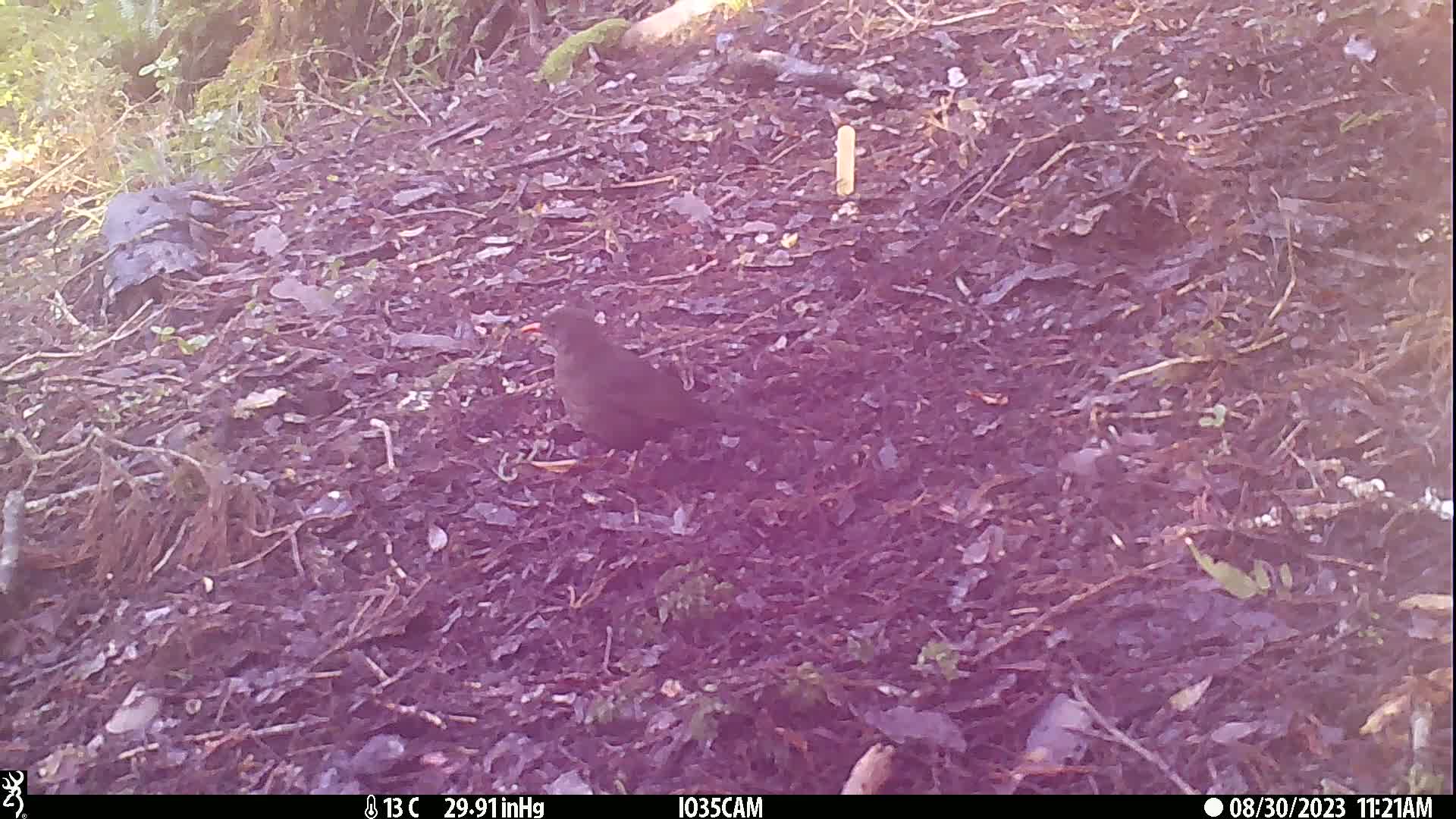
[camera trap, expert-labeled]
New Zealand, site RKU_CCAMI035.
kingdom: Animalia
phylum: Chordata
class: Aves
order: Passeriformes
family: Turdidae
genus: Turdus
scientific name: Turdus merula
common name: eurasian blackbird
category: blackbird